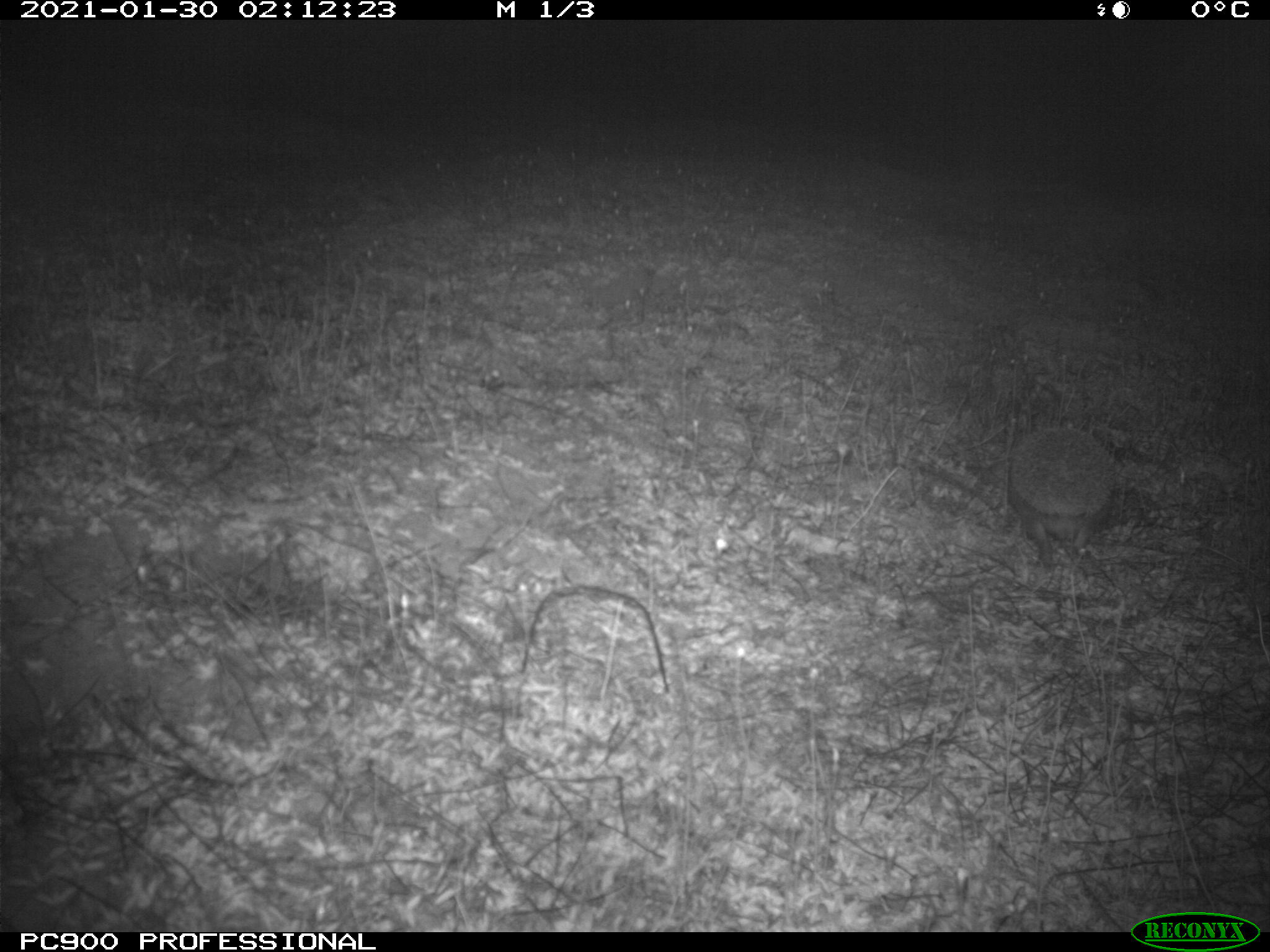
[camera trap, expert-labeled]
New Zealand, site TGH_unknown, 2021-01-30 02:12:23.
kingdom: Animalia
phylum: Chordata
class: Mammalia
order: Eulipotyphla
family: Erinaceidae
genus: Erinaceus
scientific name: Erinaceus europaeus europaeus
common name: european hedgehog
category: hedgehog